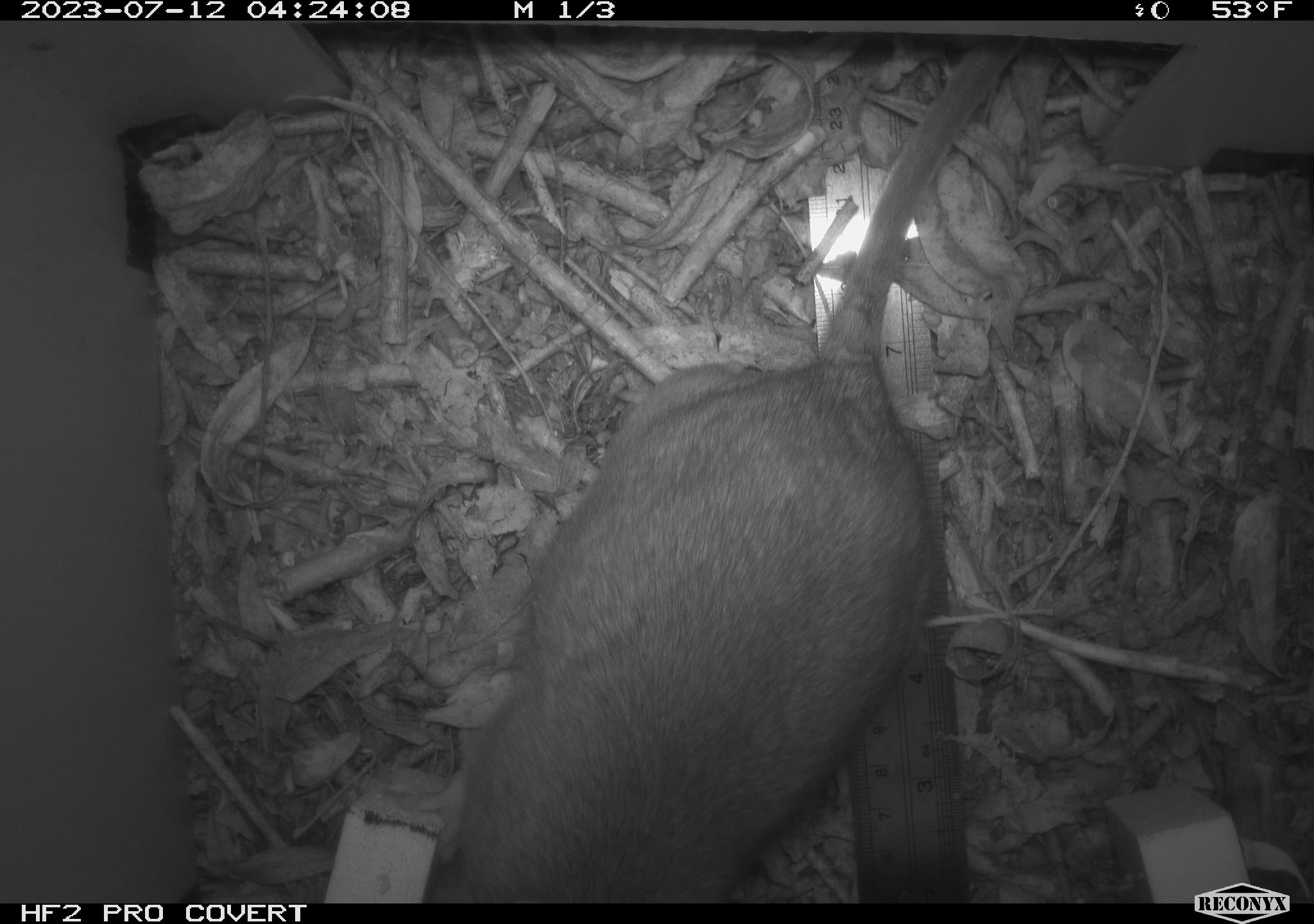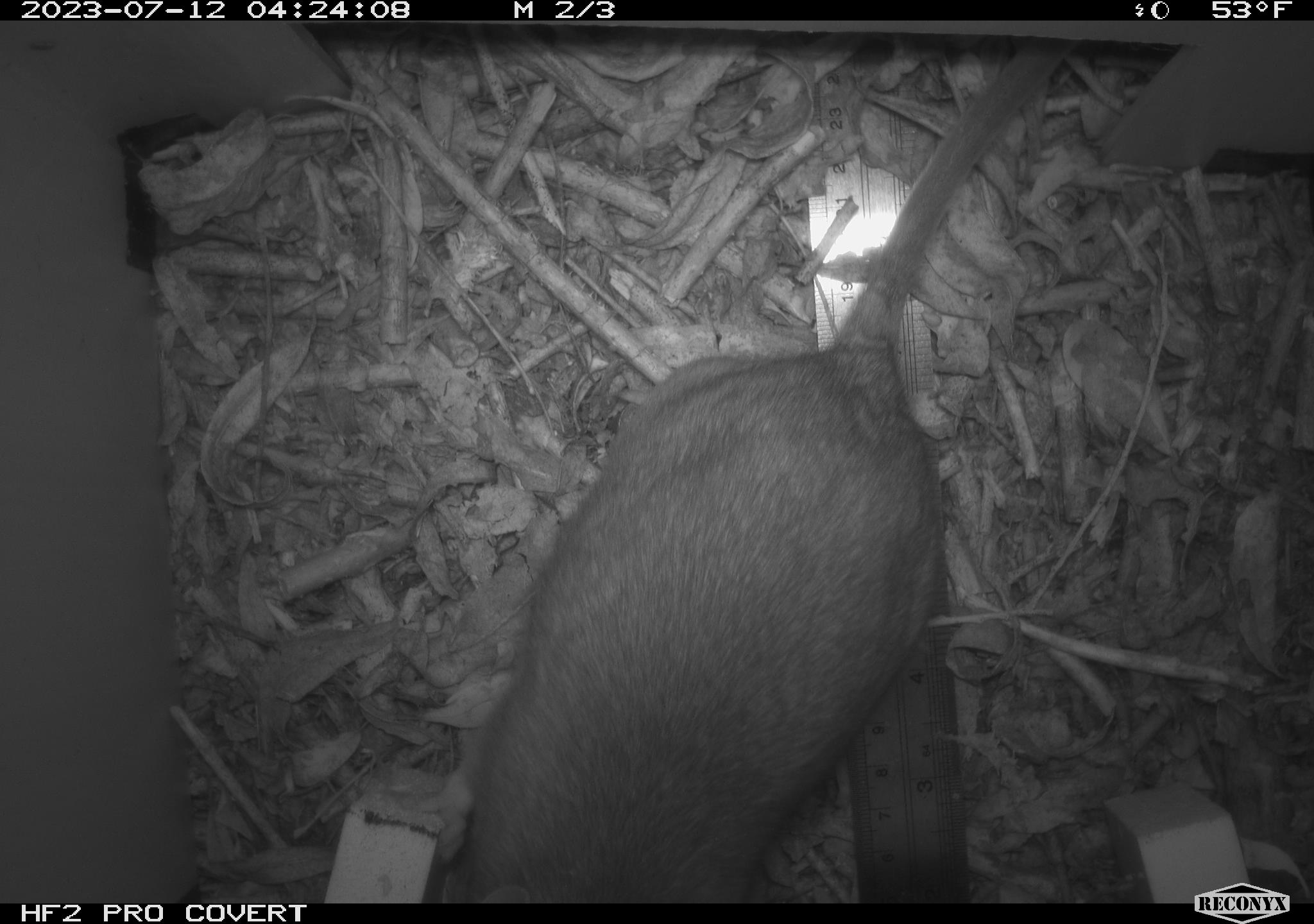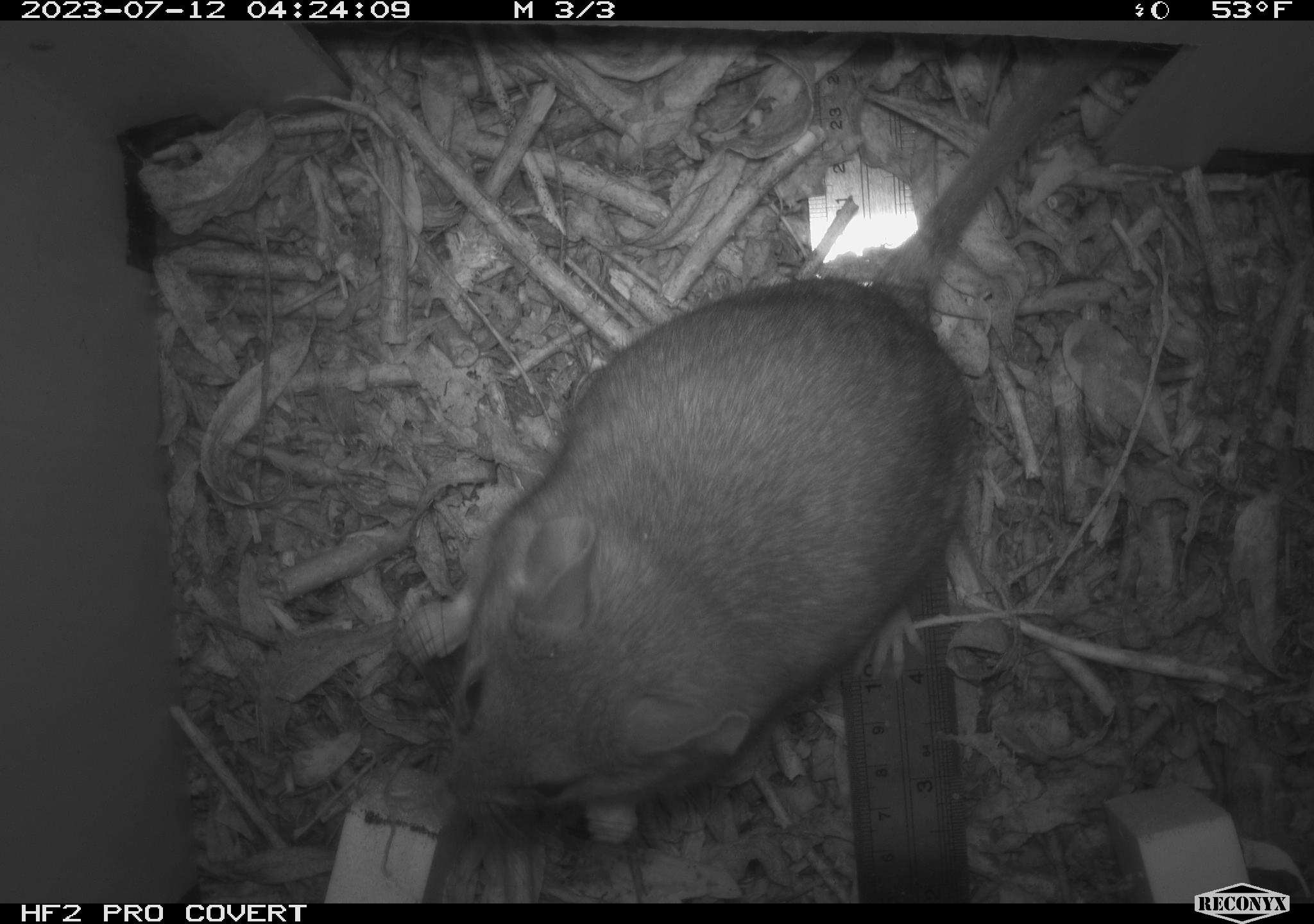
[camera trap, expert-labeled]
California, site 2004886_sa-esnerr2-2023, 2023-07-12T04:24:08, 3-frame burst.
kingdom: Animalia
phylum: Chordata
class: Mammalia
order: Rodentia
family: Cricetidae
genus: Neotoma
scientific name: Neotoma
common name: pack rat or woodrat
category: neotoma species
Neotoma species (pack rat or woodrat) (Neotoma).